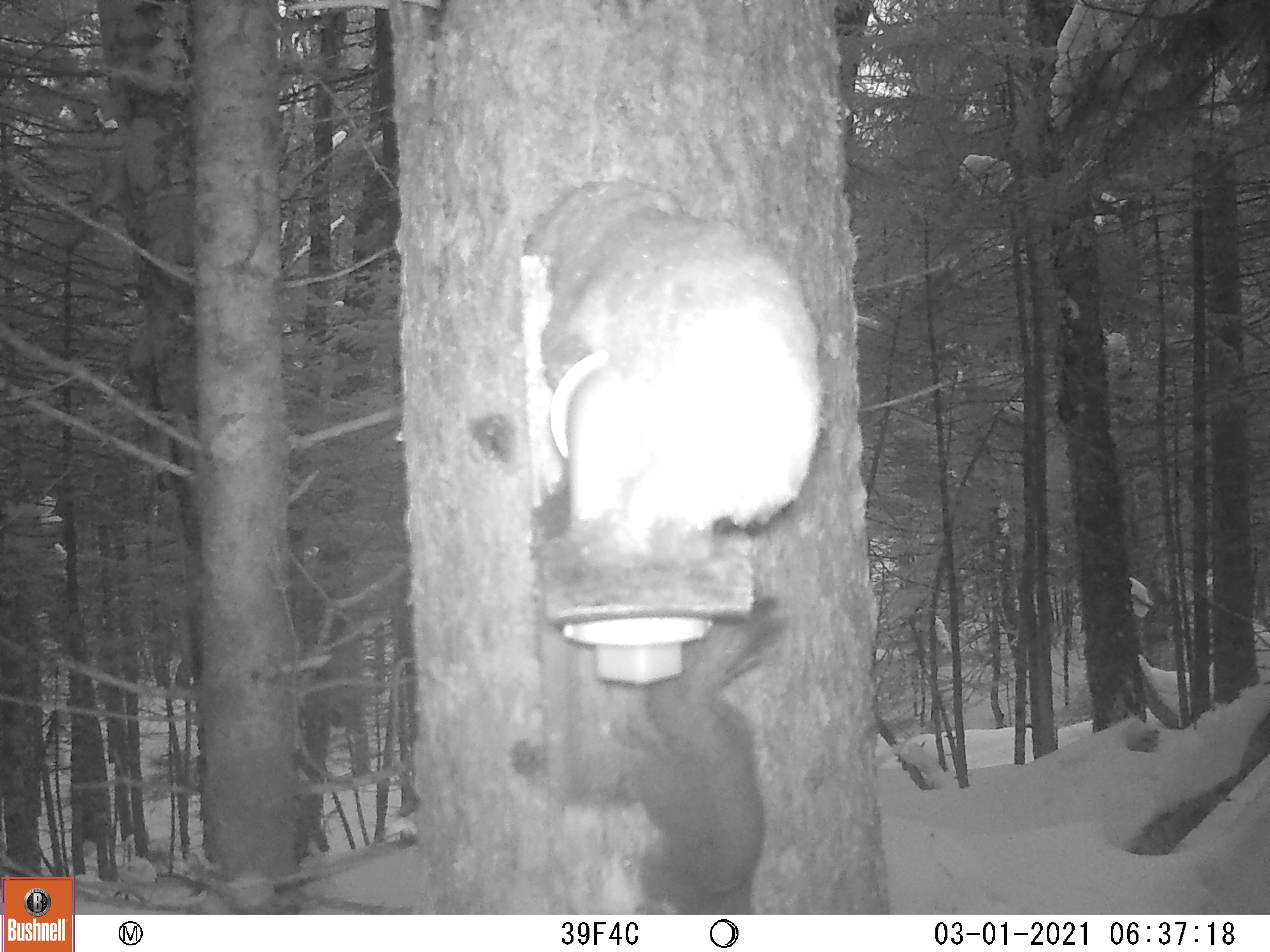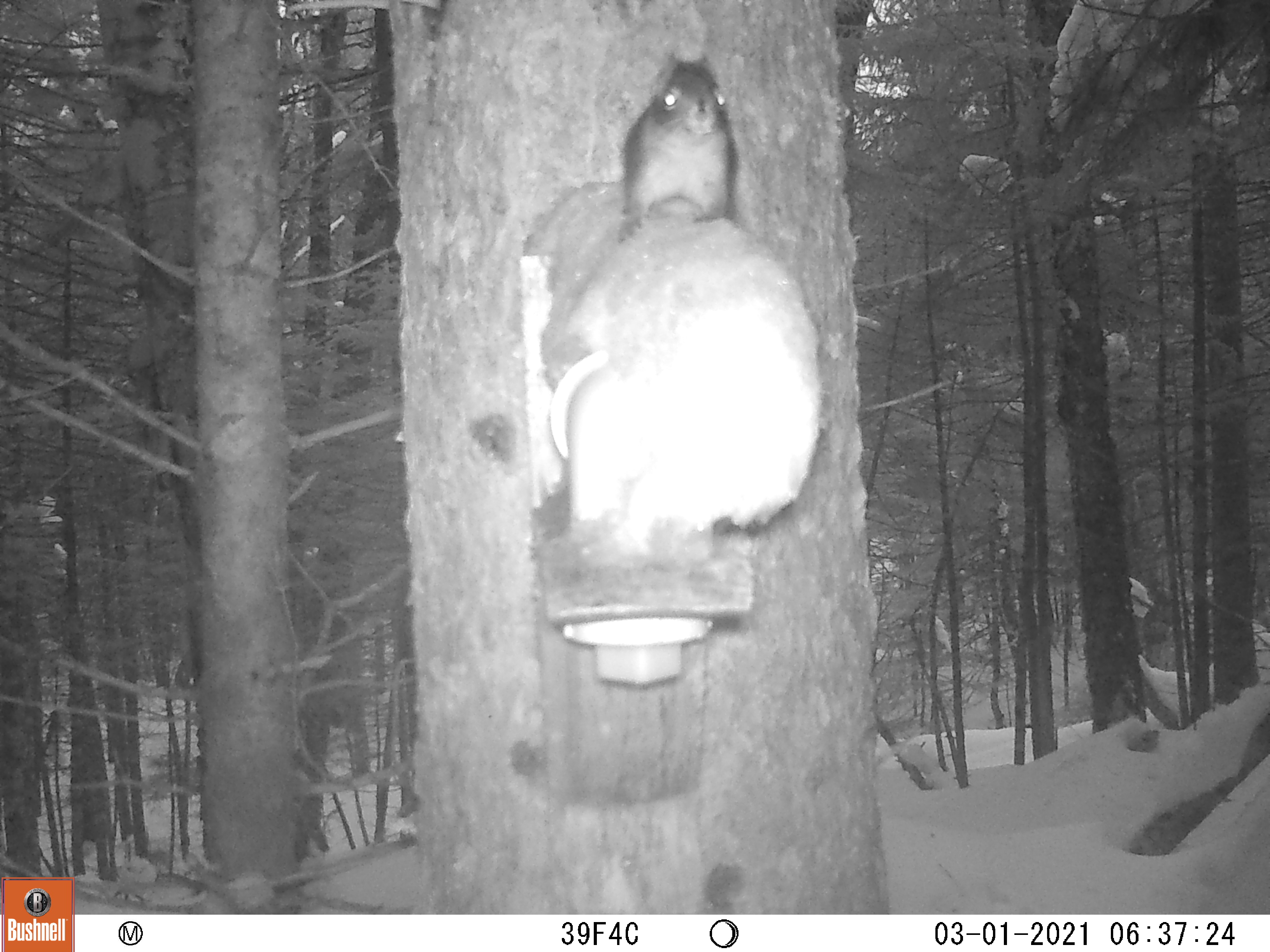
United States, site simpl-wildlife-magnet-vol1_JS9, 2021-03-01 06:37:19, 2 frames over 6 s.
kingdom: Animalia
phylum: Chordata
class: Mammalia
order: Rodentia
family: Sciuridae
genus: Tamiasciurus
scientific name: Tamiasciurus hudsonicus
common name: red squirrel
Red squirrel (Tamiasciurus hudsonicus).